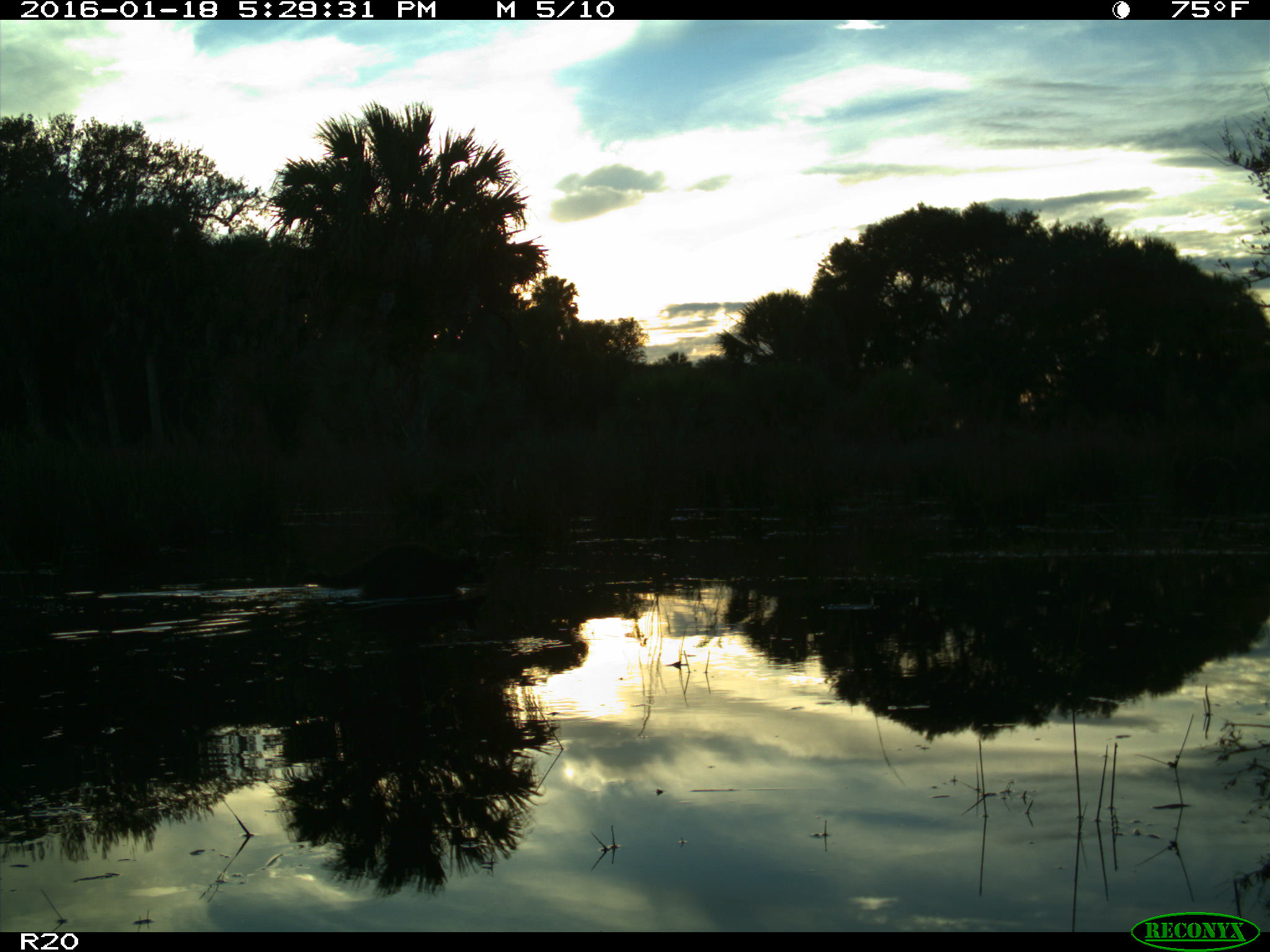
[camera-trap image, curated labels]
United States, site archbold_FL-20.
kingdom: Animalia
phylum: Chordata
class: Mammalia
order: Carnivora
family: Procyonidae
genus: Procyon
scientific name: Procyon lotor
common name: common raccoon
Procyon lotor (common raccoon).